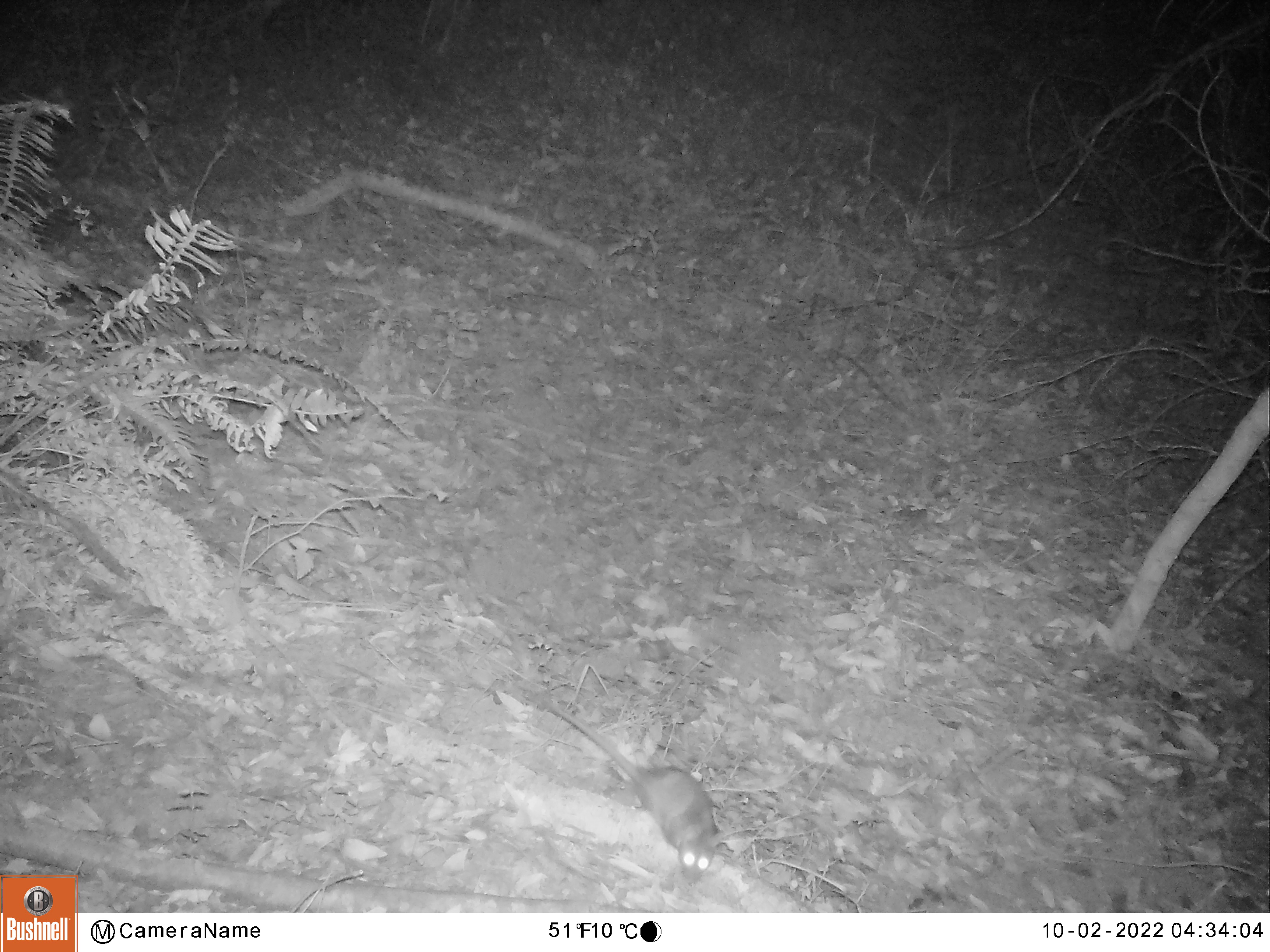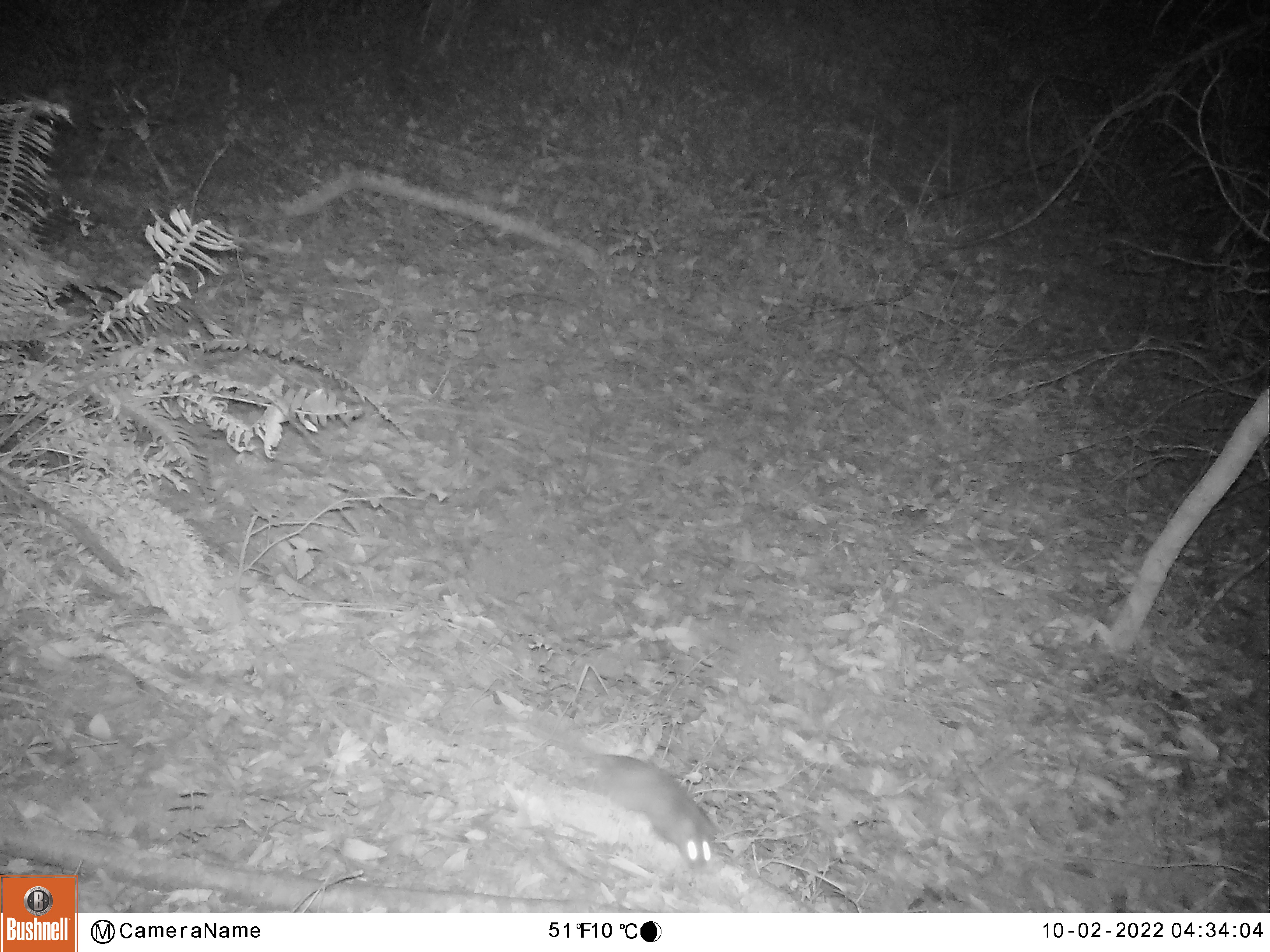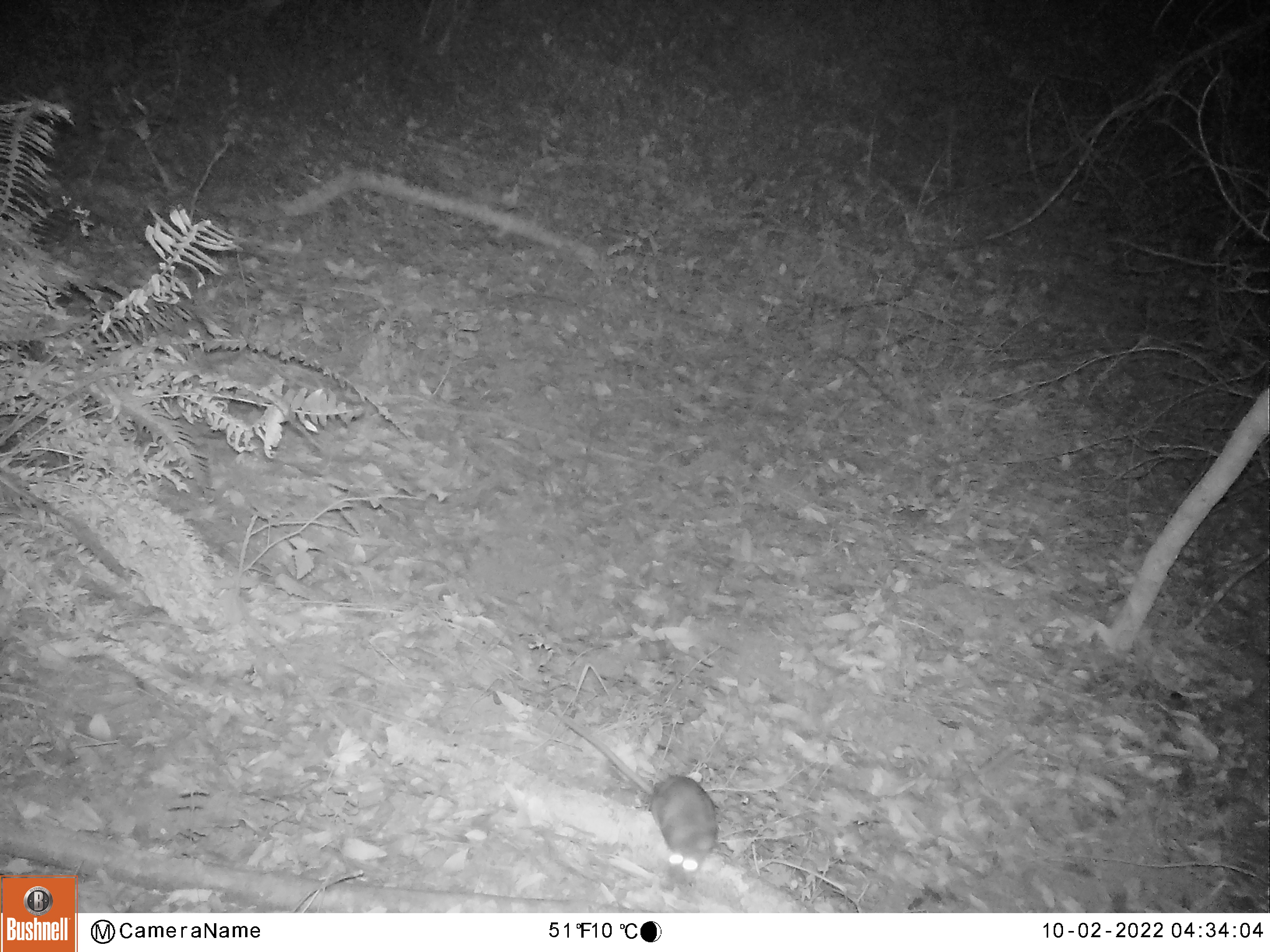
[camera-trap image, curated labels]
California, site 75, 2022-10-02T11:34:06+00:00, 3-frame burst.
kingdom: Animalia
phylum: Chordata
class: Mammalia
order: Rodentia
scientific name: Rodentia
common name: mouse or rat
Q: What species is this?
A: Mouse or rat (Rodentia).